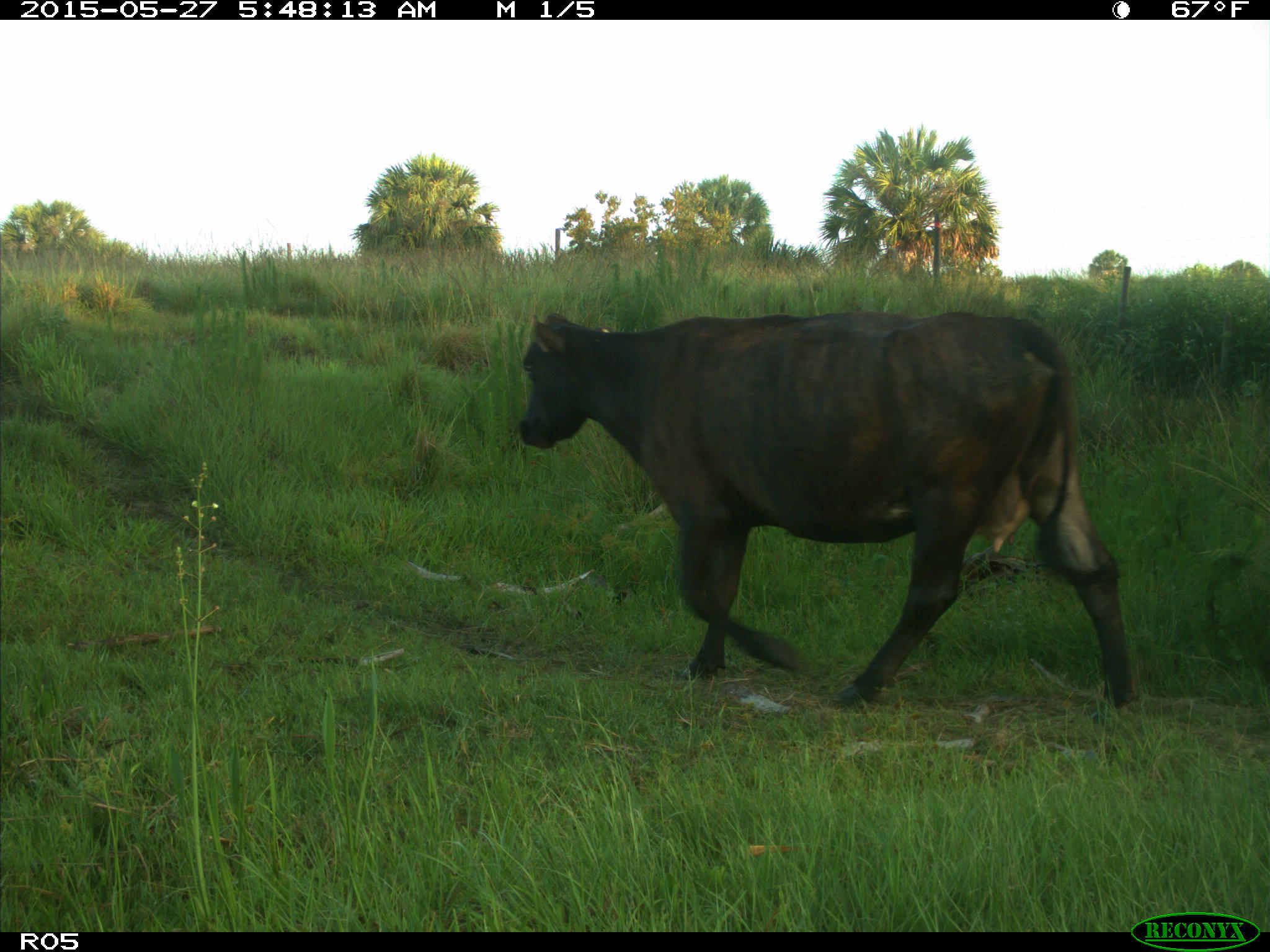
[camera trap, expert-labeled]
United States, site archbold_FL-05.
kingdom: Animalia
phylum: Chordata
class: Mammalia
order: Artiodactyla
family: Bovidae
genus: Bos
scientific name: Bos taurus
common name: domestic cow